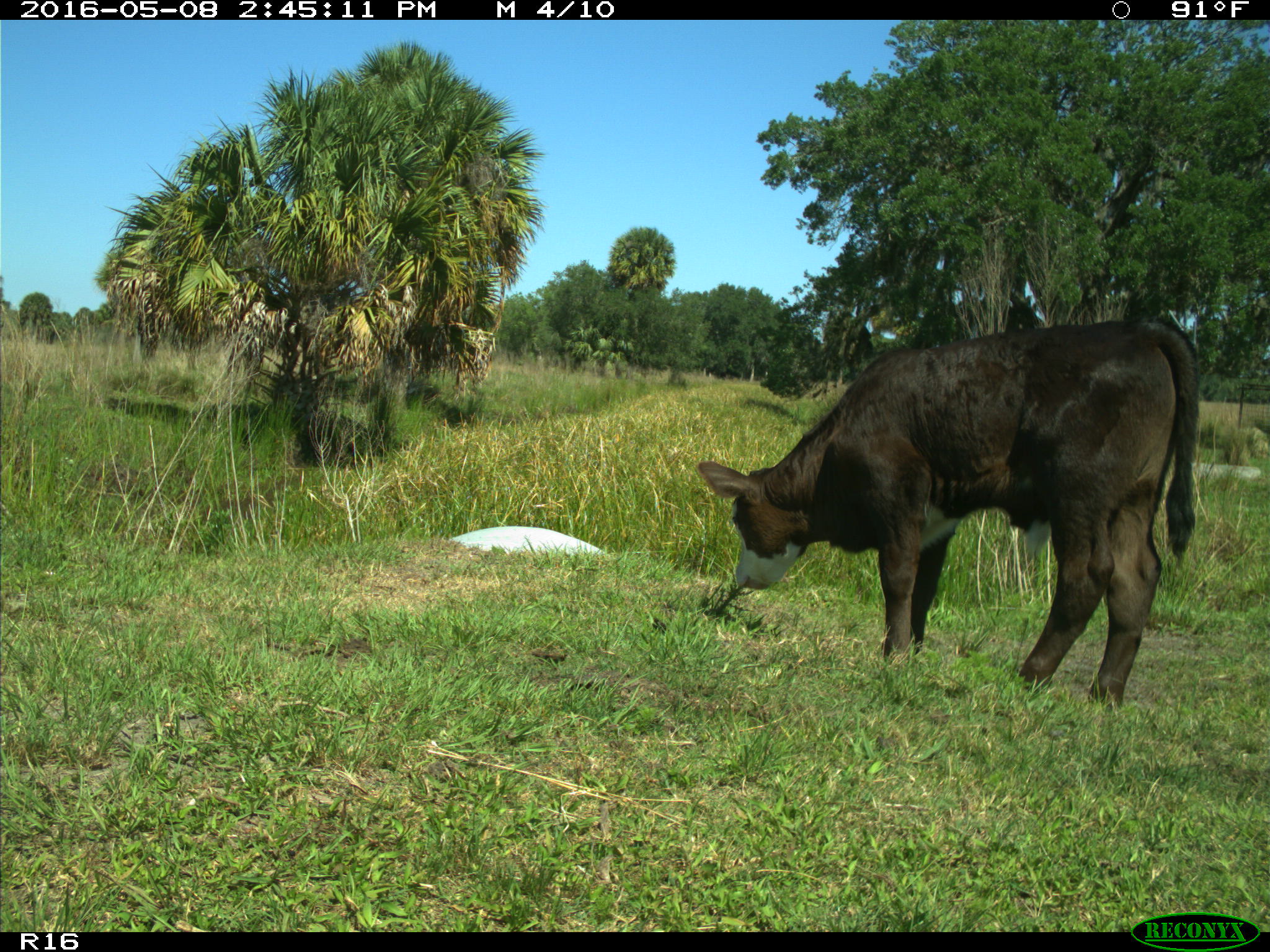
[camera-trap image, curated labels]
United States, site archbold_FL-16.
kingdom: Animalia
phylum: Chordata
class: Mammalia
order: Artiodactyla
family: Bovidae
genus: Bos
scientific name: Bos taurus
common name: domestic cow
Bos taurus (domestic cow).